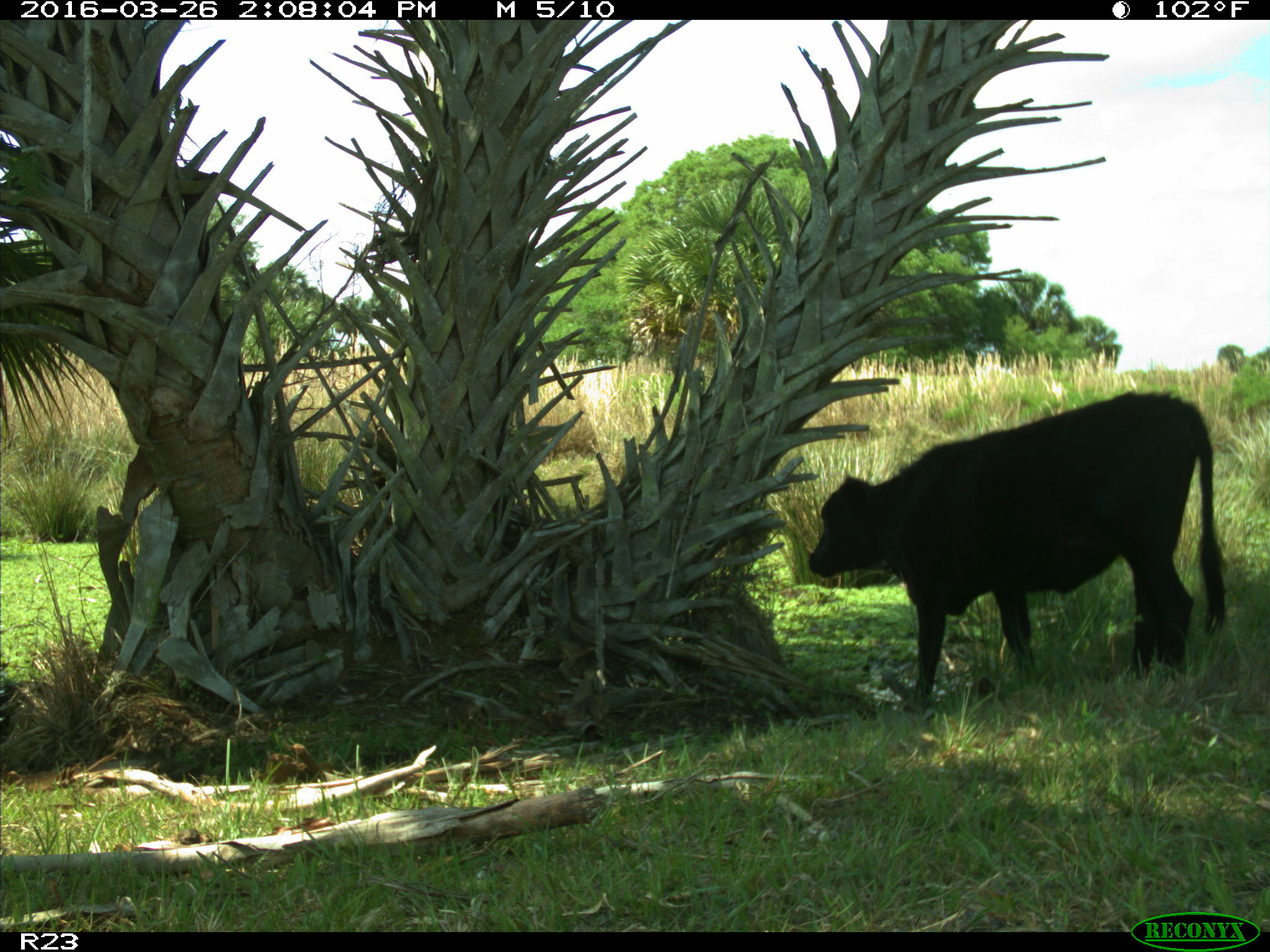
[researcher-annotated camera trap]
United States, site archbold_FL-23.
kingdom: Animalia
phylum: Chordata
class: Mammalia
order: Artiodactyla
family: Bovidae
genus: Bos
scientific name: Bos taurus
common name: domestic cow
Bos taurus (domestic cow).